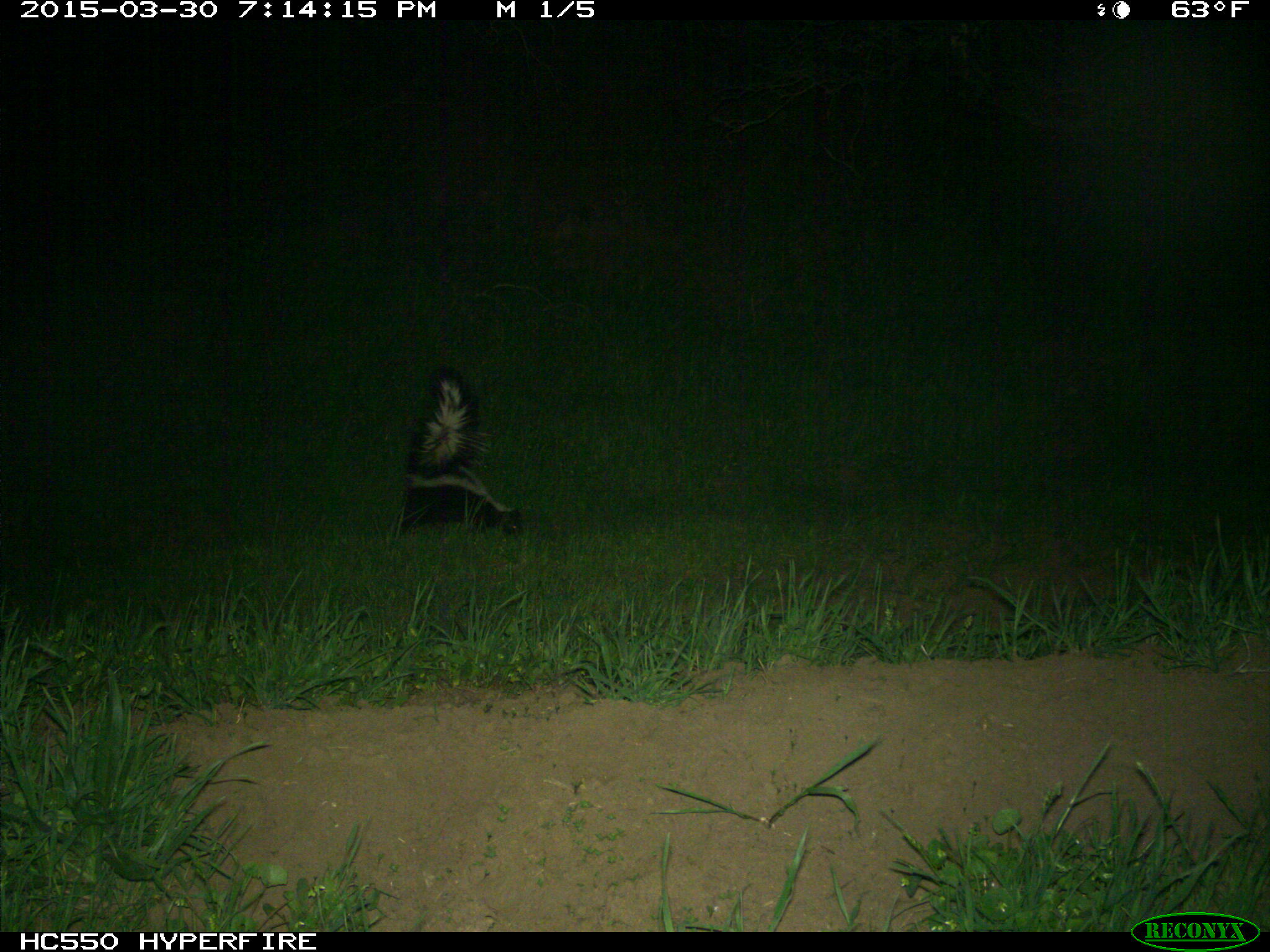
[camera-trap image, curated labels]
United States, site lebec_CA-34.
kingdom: Animalia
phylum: Chordata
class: Mammalia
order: Carnivora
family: Mephitidae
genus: Mephitis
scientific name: Mephitis mephitis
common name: striped skunk